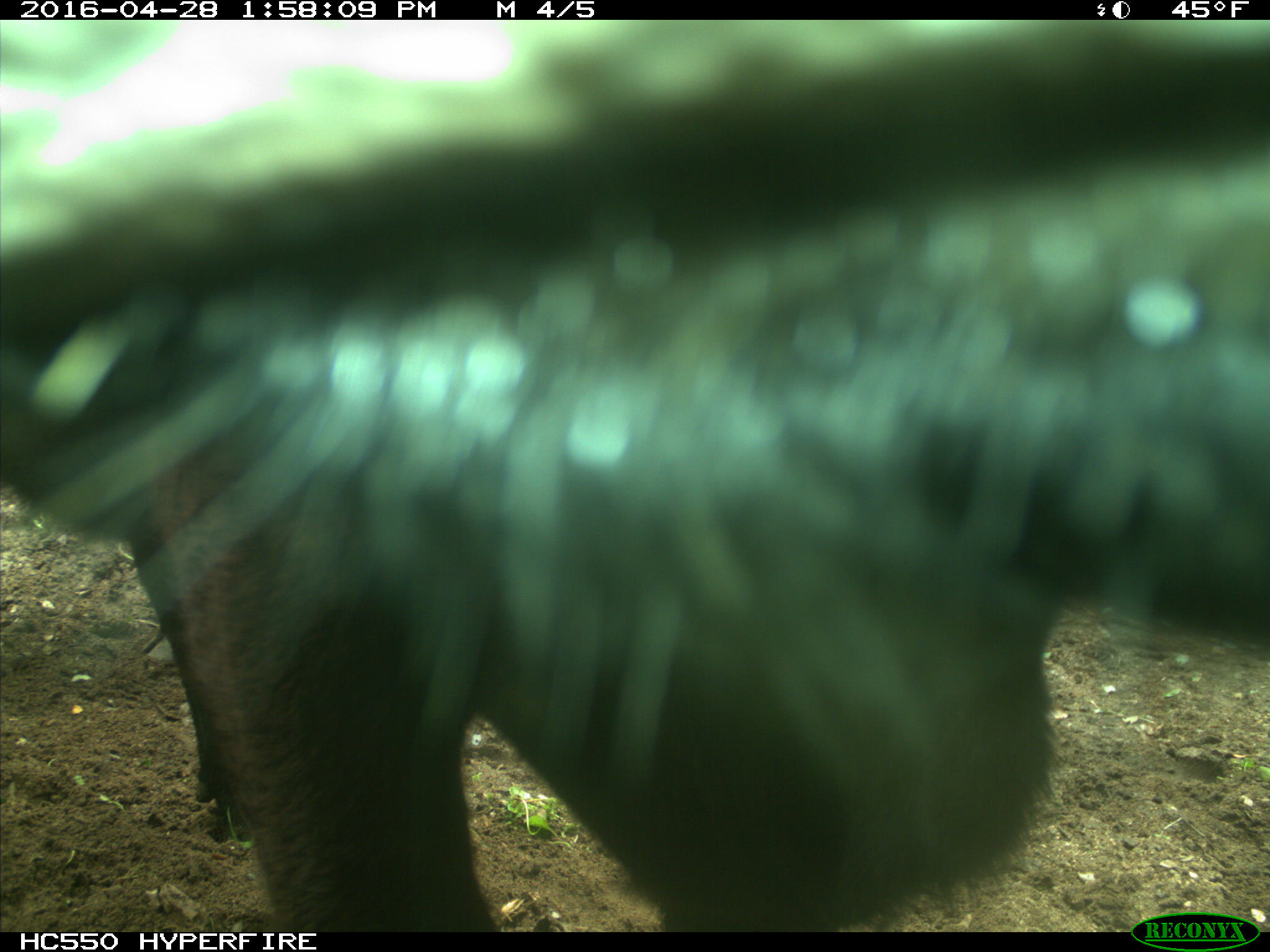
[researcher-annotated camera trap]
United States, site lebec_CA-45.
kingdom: Animalia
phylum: Chordata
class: Mammalia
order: Artiodactyla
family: Bovidae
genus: Bos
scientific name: Bos taurus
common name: domestic cow